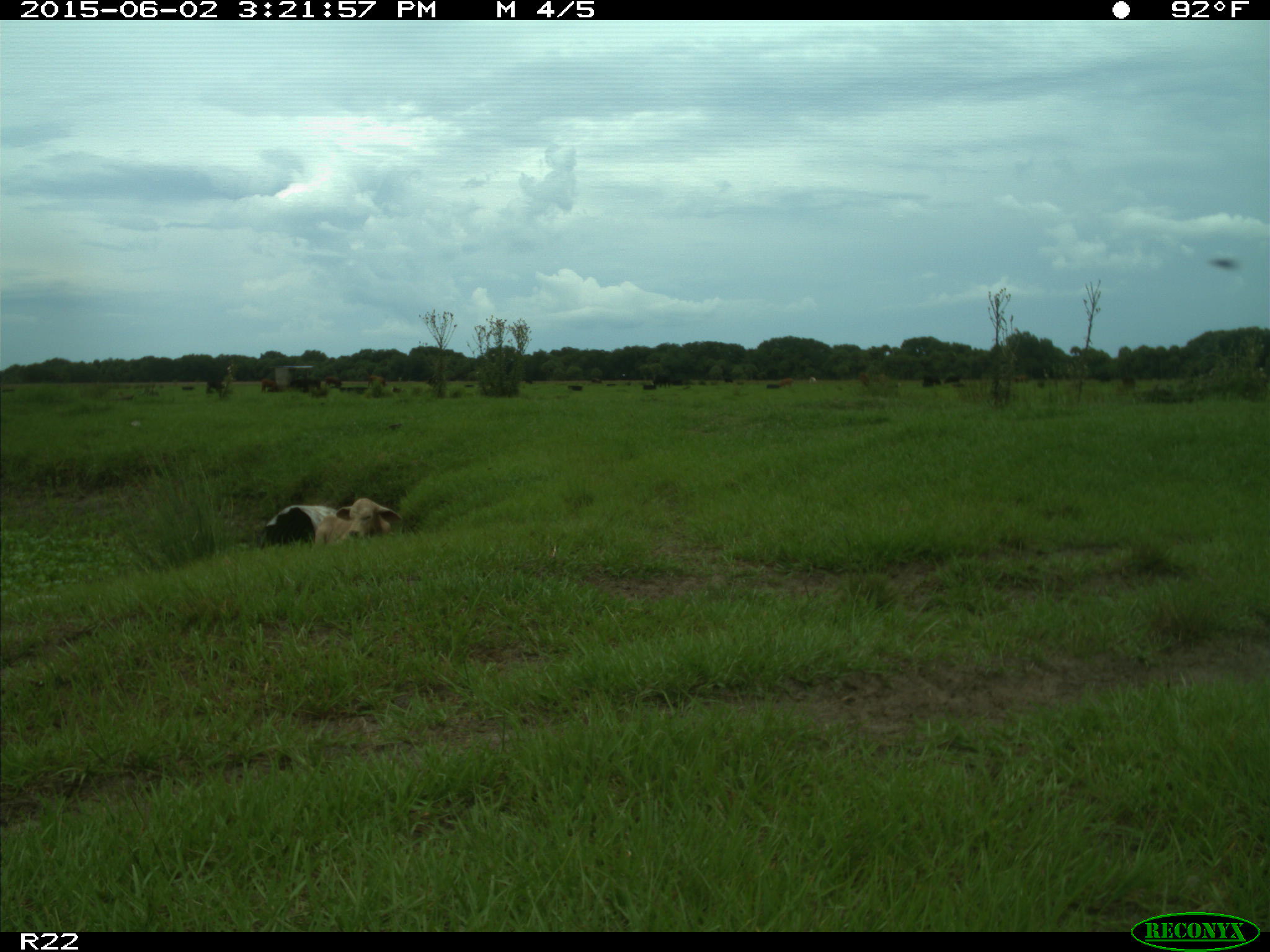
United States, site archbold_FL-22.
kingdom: Animalia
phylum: Chordata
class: Mammalia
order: Artiodactyla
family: Bovidae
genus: Bos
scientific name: Bos taurus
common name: domestic cow